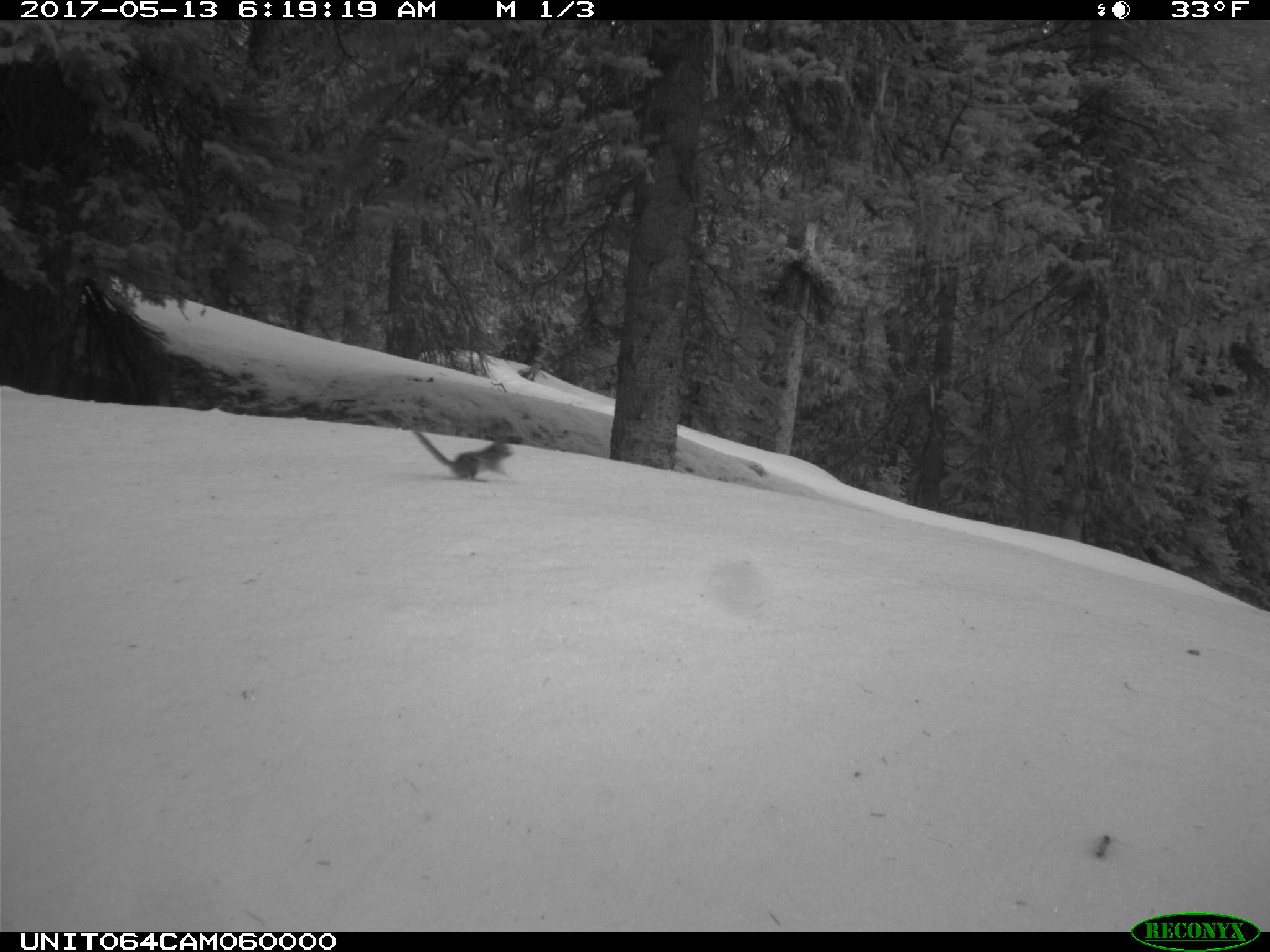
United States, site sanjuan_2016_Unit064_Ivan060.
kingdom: Animalia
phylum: Chordata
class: Mammalia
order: Rodentia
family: Sciuridae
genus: Tamias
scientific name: Tamias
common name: chipmunk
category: unidentified chipmunk